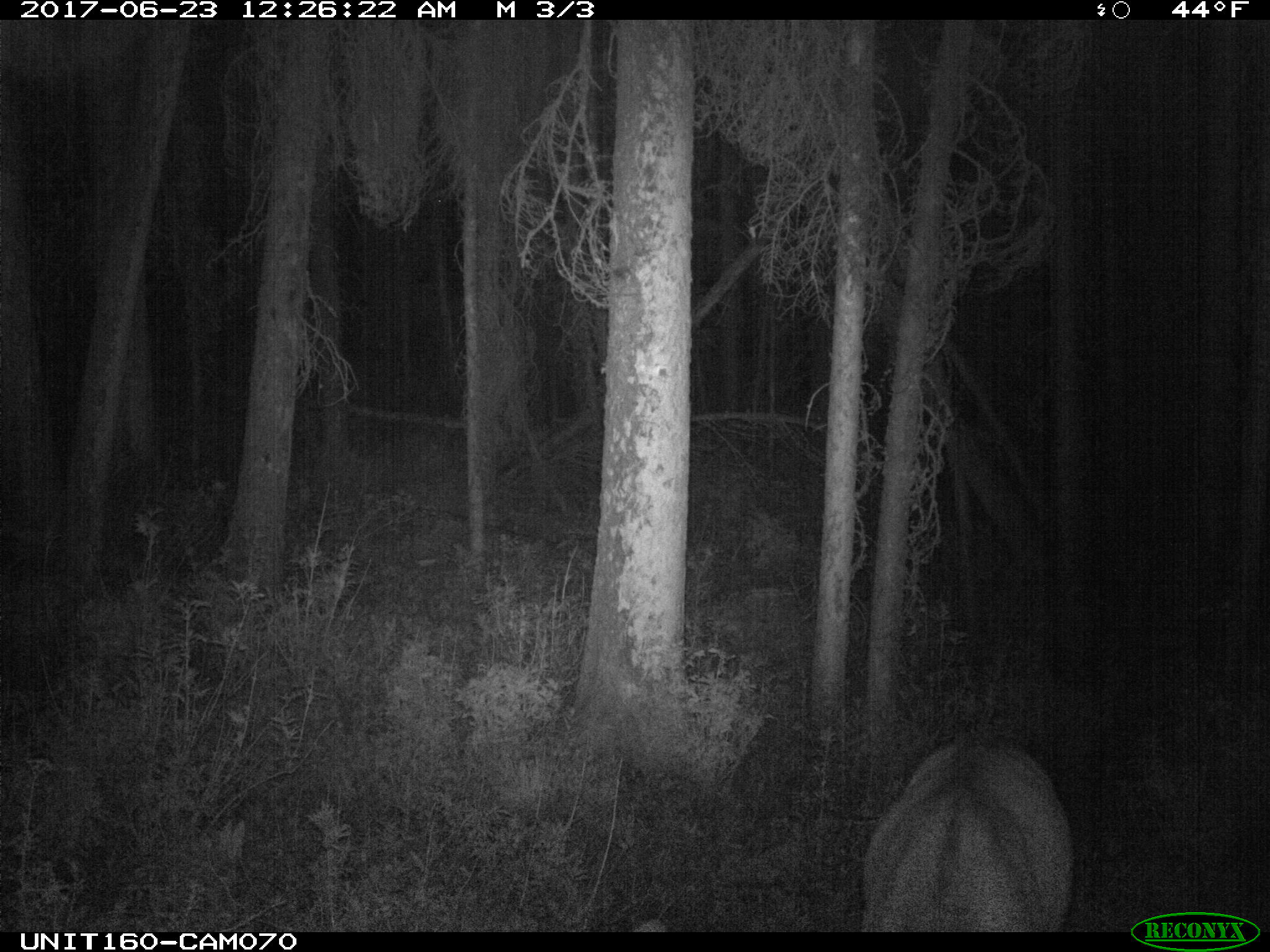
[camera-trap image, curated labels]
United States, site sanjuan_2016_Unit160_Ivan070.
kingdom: Animalia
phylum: Chordata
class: Mammalia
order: Artiodactyla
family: Cervidae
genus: Cervus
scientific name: Cervus elaphus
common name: red deer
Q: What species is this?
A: Cervus elaphus (red deer).